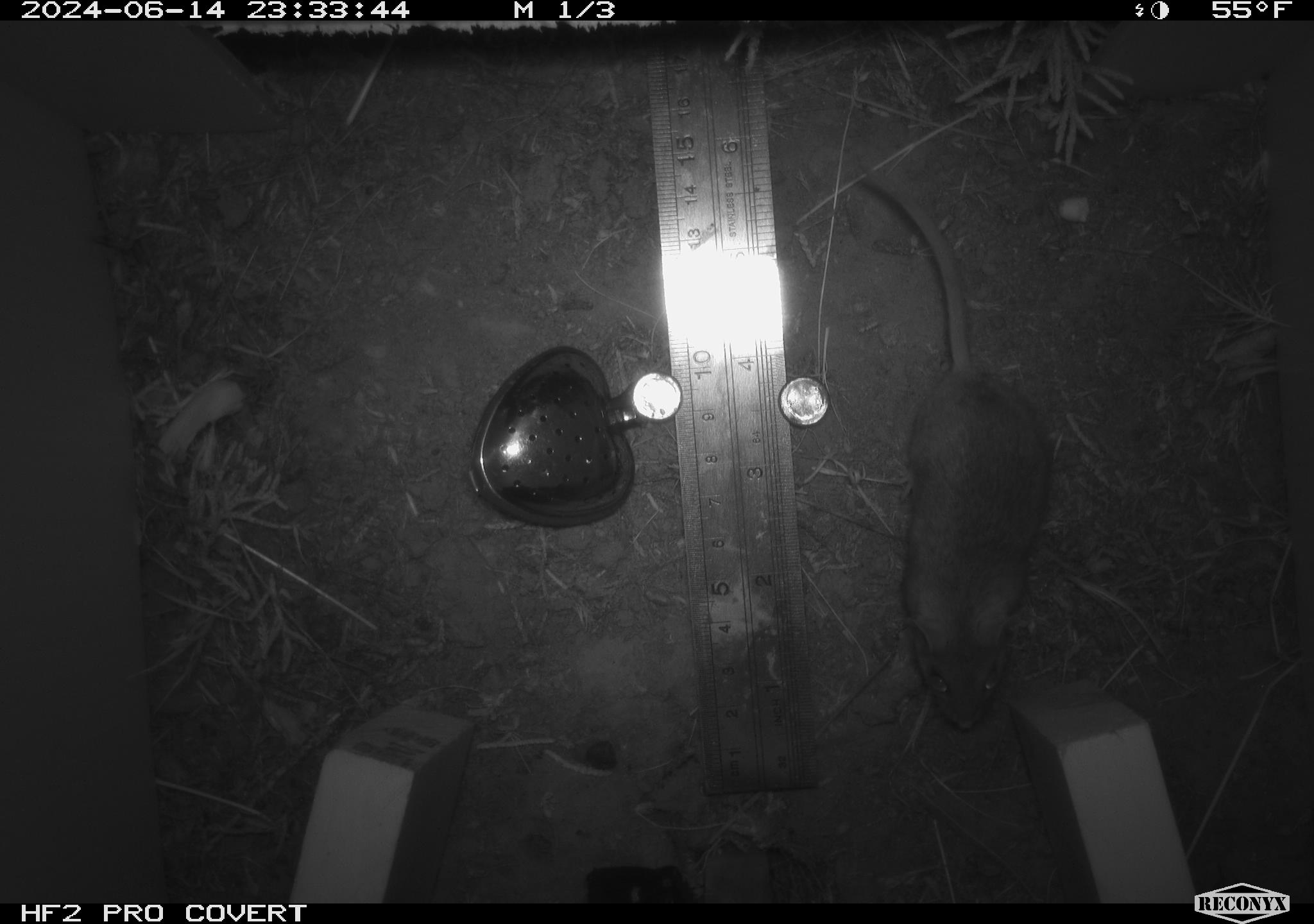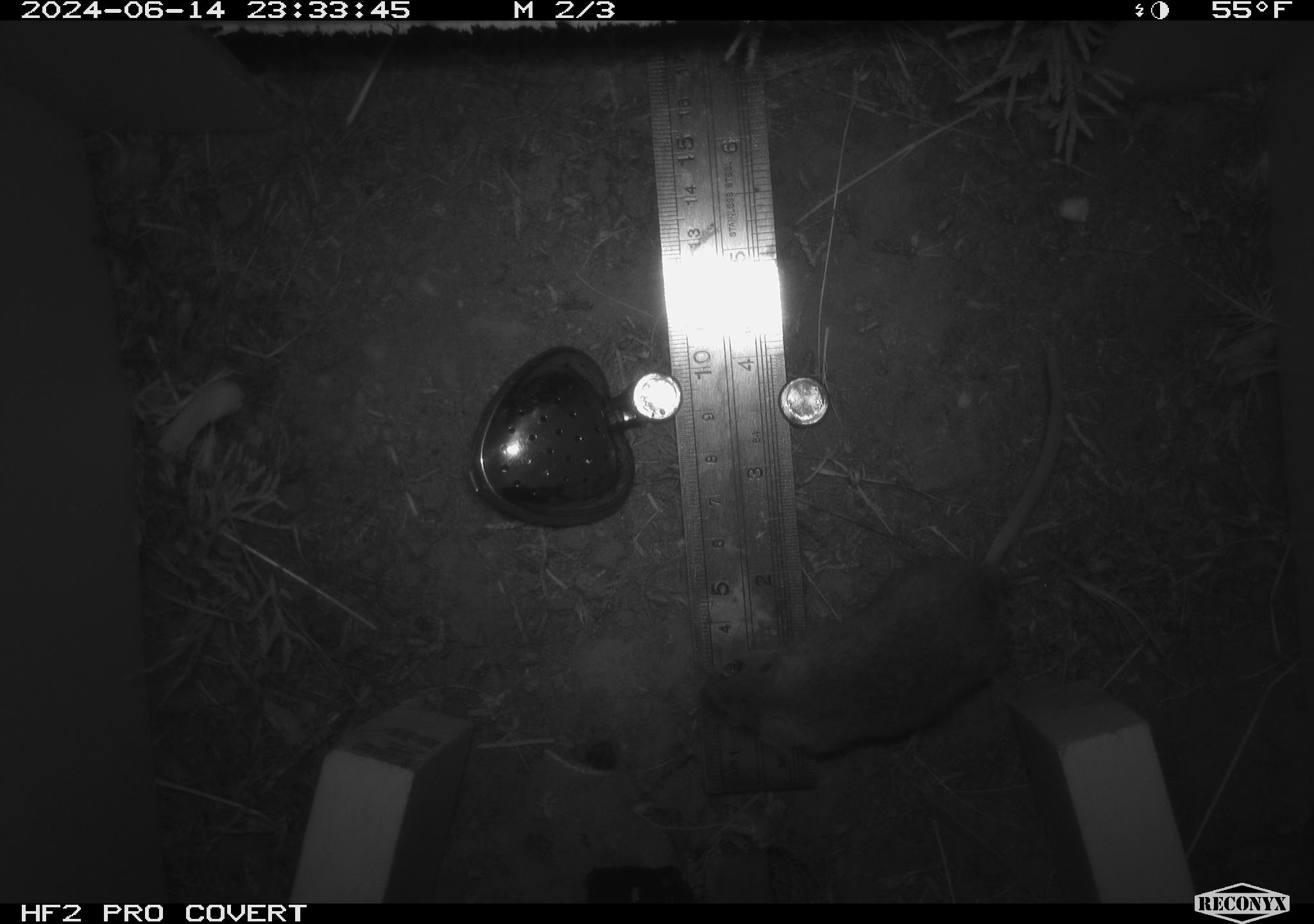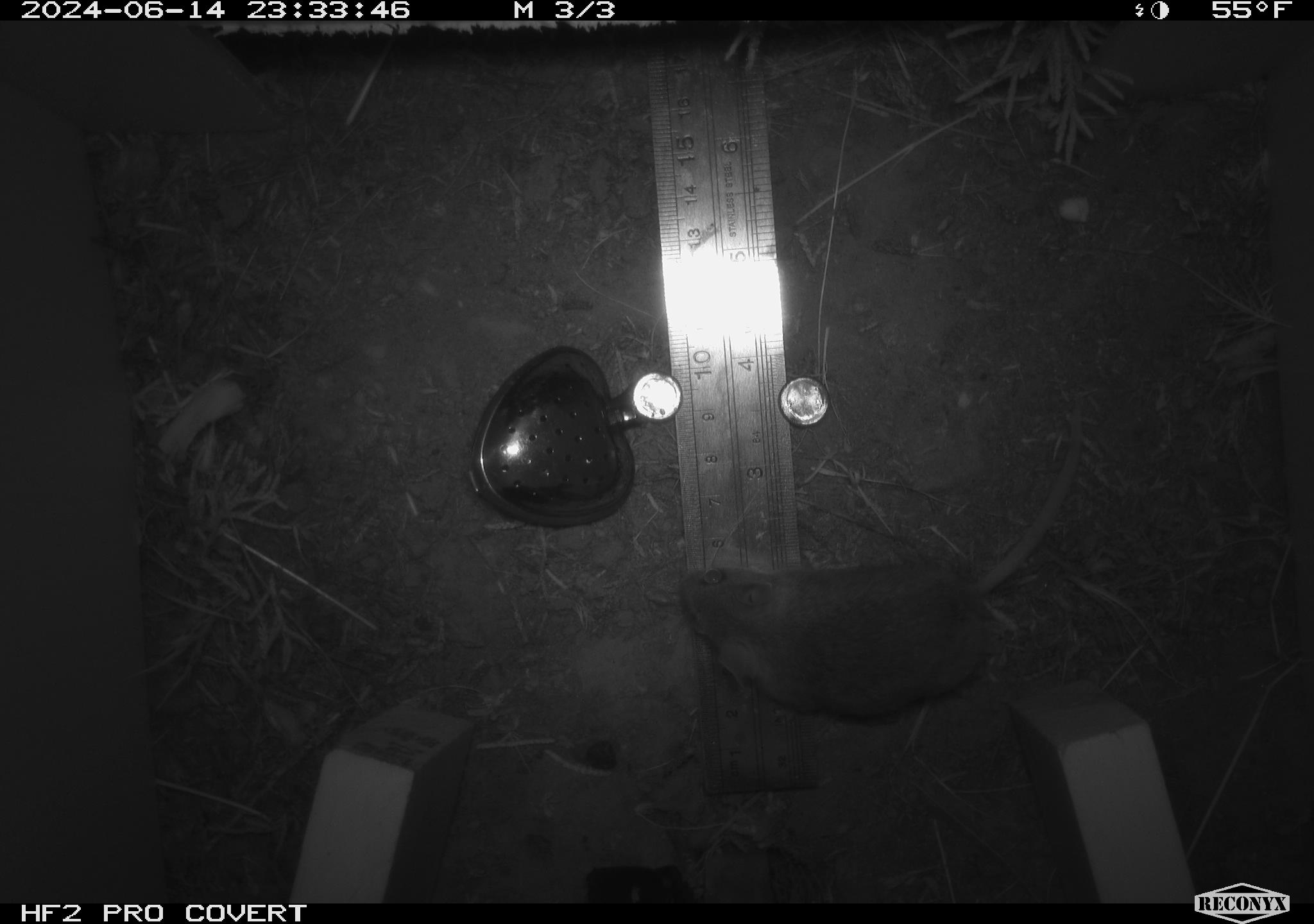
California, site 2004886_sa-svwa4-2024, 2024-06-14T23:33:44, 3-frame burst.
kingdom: Animalia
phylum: Chordata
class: Mammalia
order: Rodentia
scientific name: Rodentia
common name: mouse species